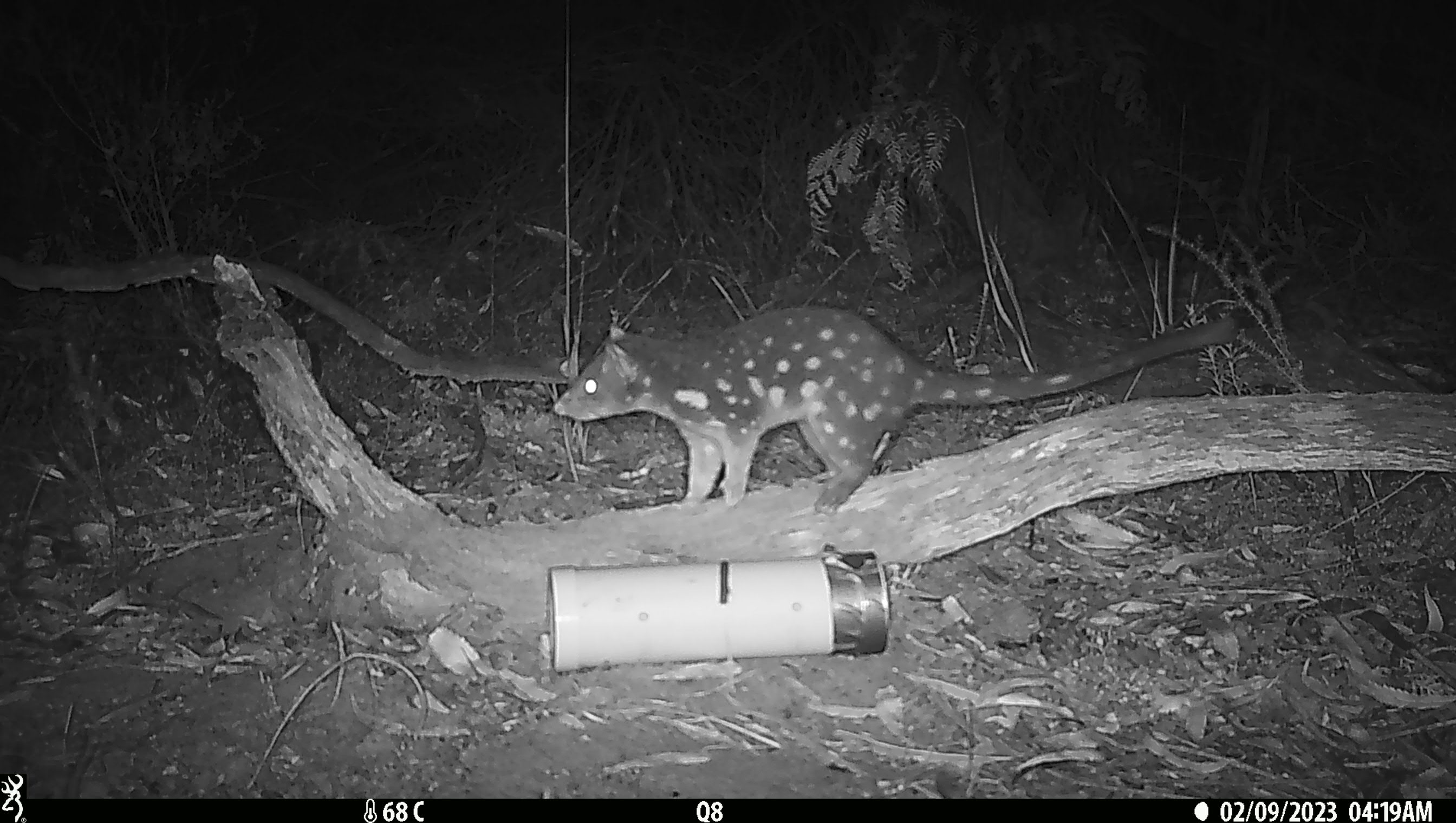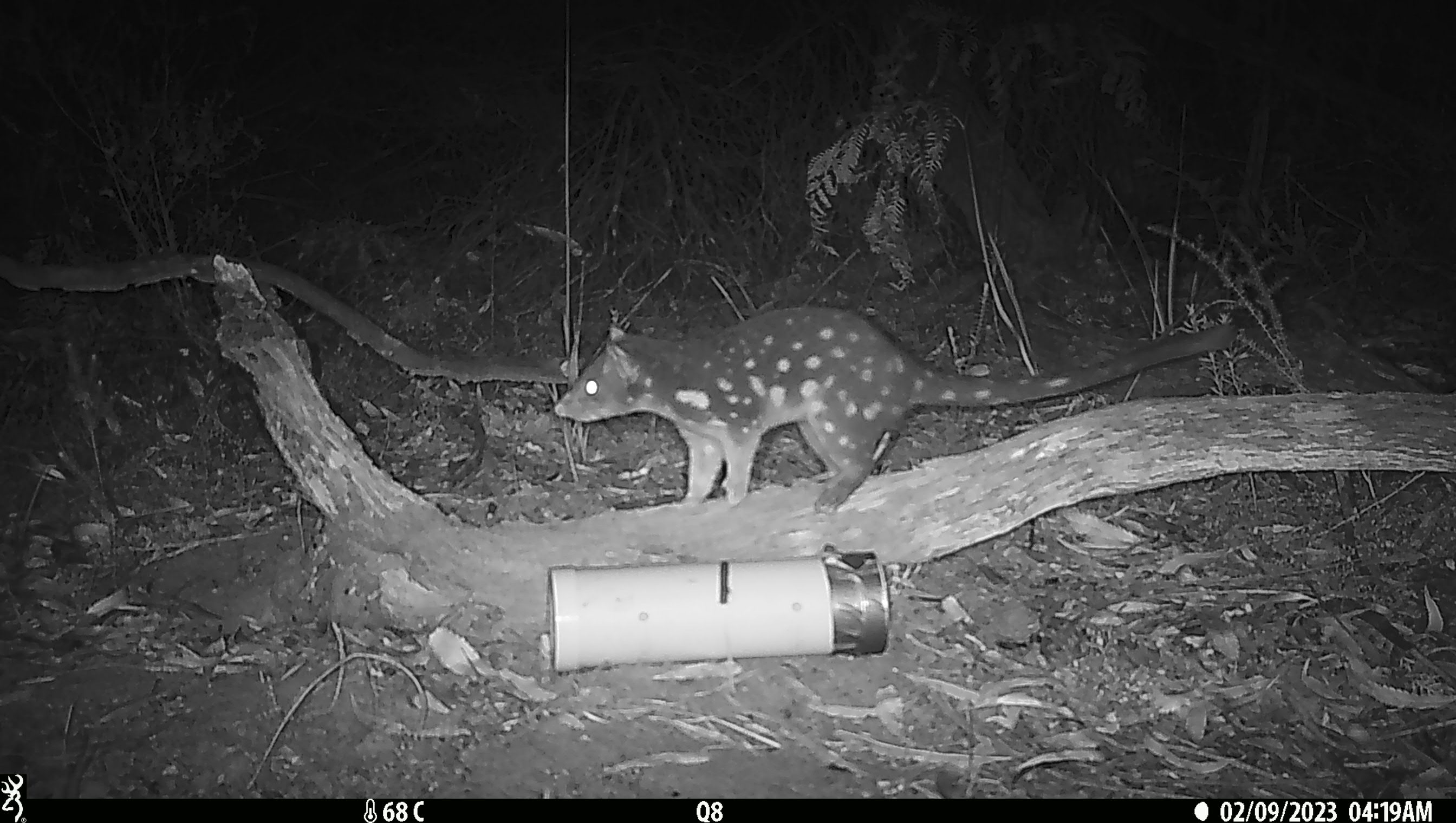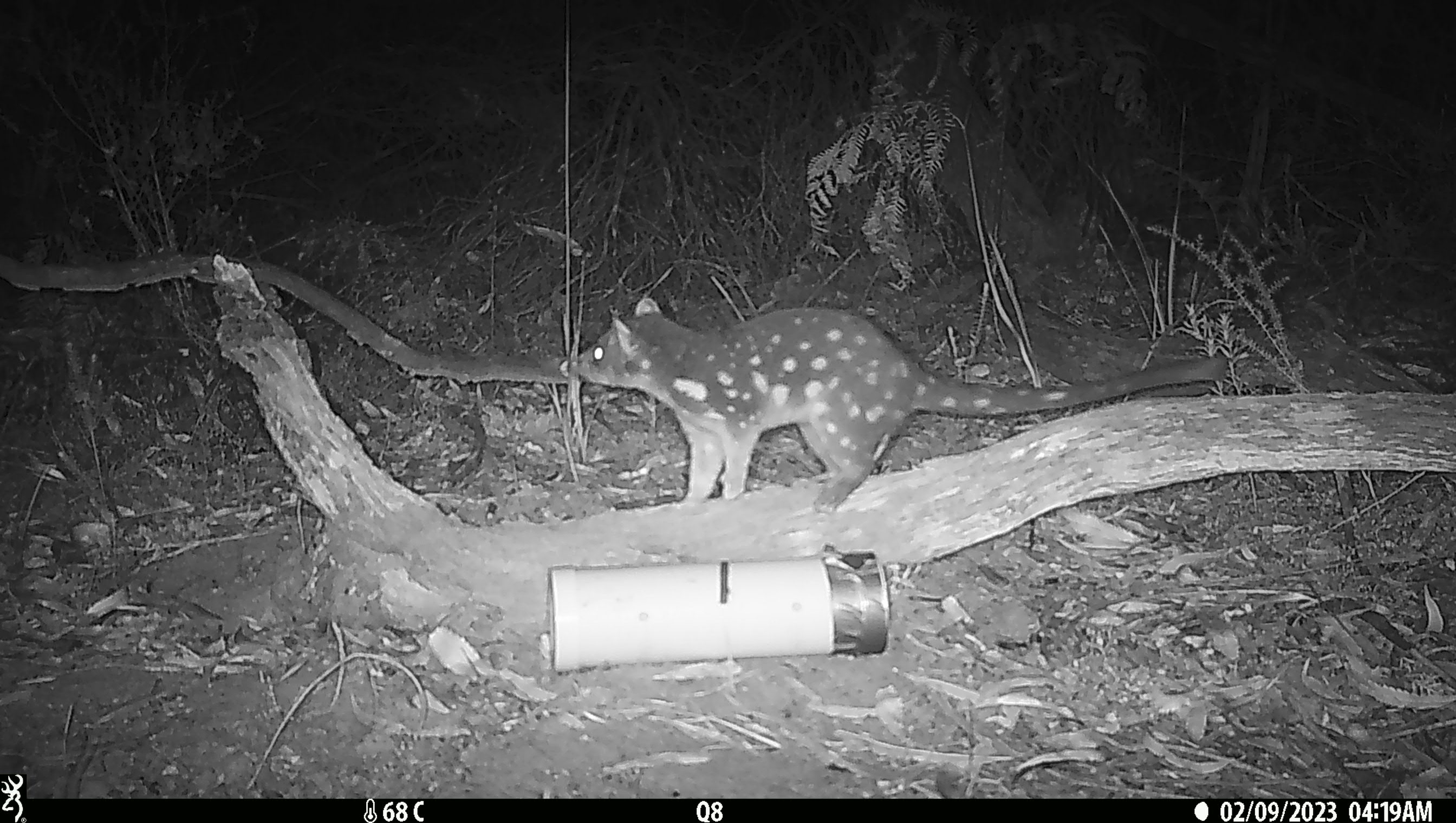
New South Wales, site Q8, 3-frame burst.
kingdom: Animalia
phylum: Chordata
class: Mammalia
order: Dasyuromorphia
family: Dasyuridae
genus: Dasyurus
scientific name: Dasyurus maculatus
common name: spotted-tailed quoll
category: quoll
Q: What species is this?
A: Quoll (spotted-tailed quoll) (Dasyurus maculatus).